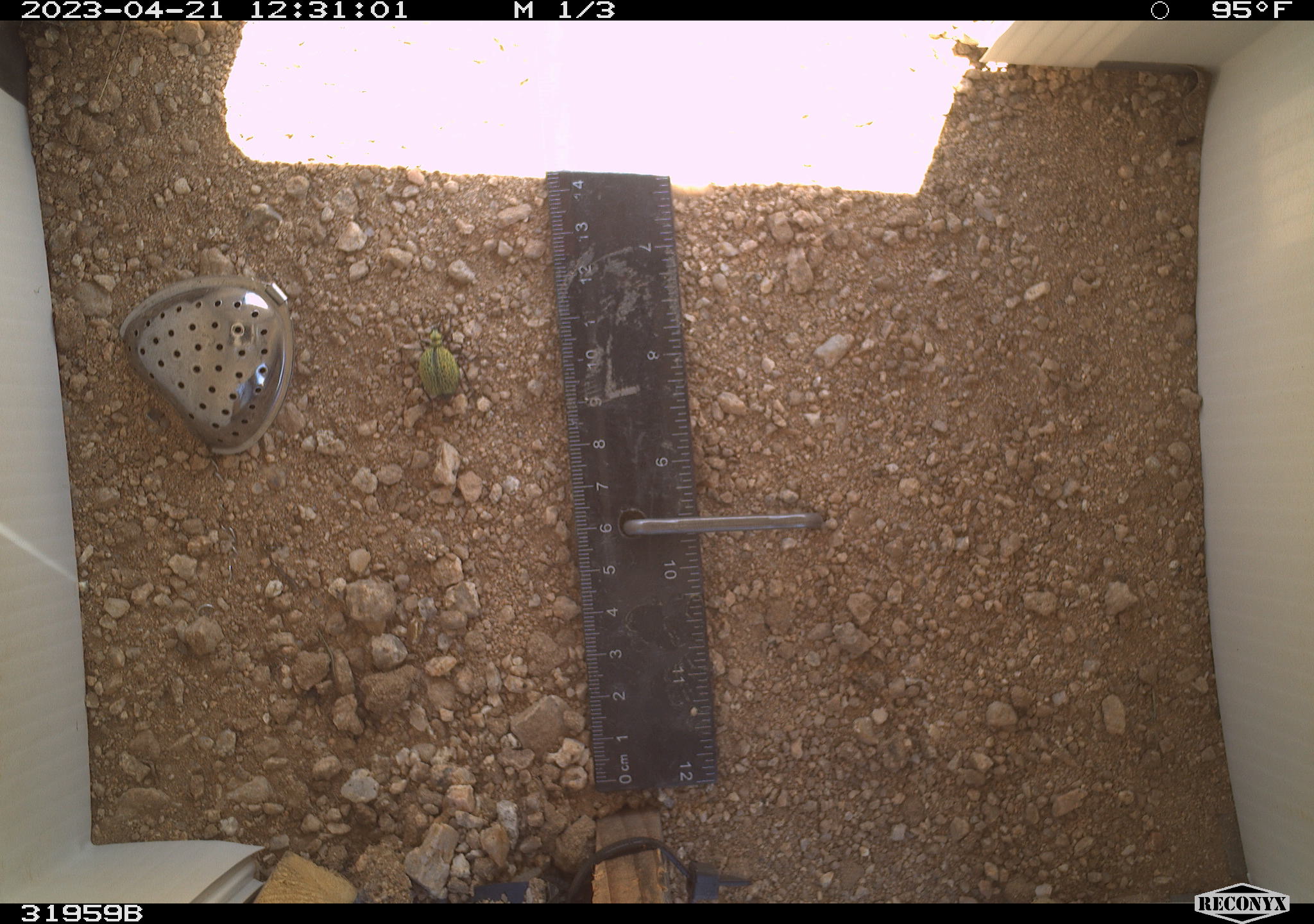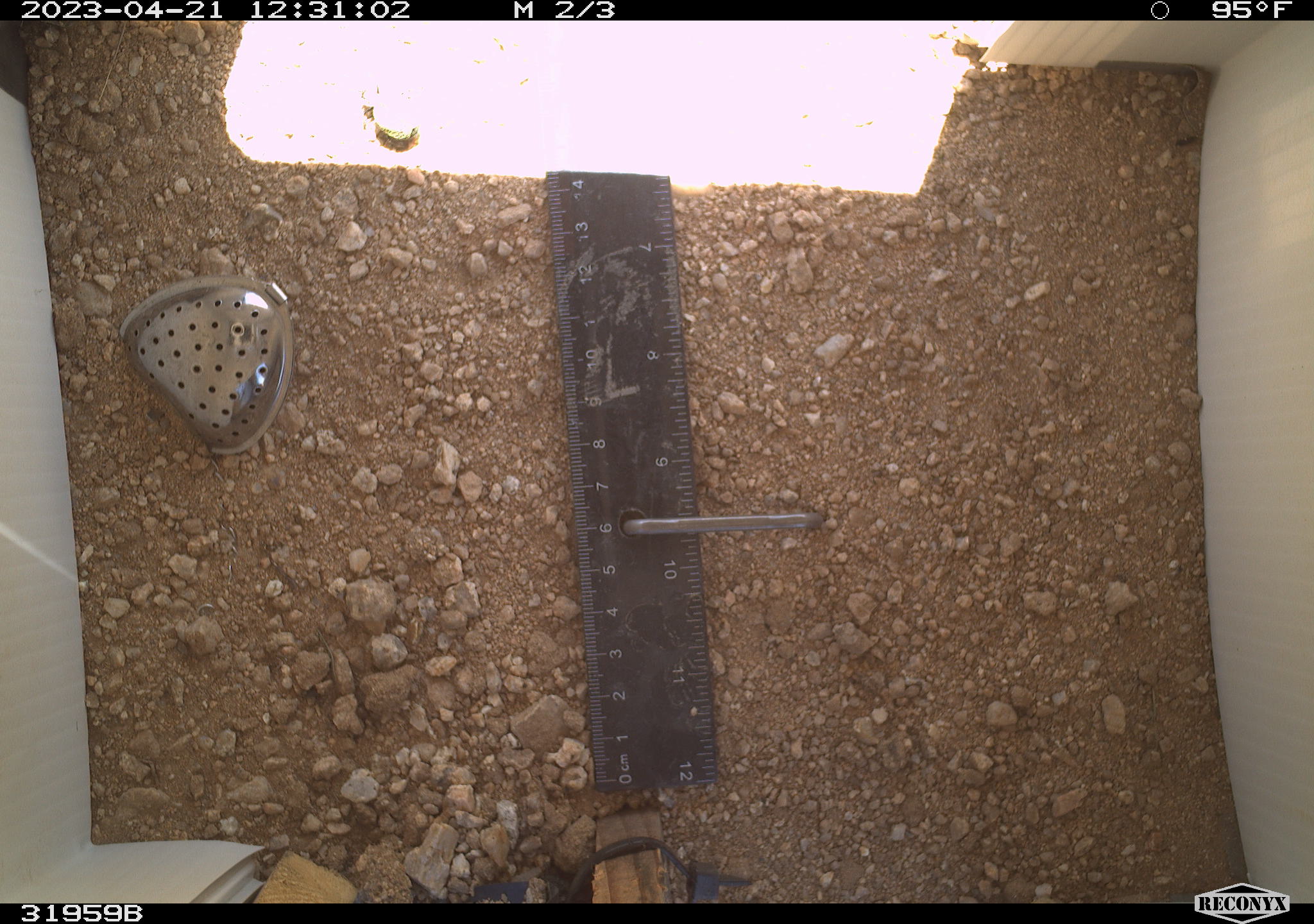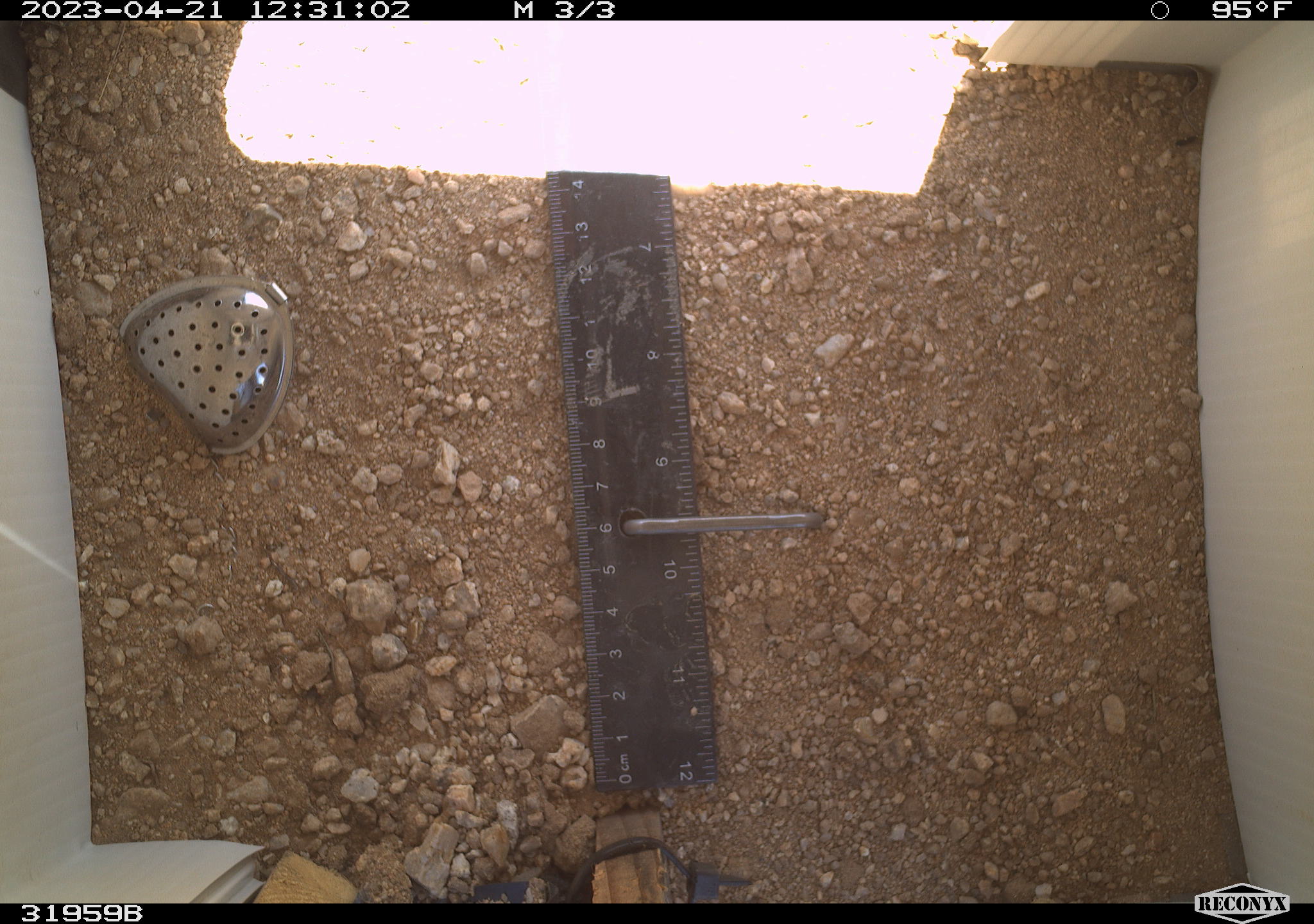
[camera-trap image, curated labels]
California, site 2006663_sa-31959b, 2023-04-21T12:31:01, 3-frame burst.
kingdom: Animalia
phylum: Arthropoda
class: Insecta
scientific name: Insecta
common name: insect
Insect (Insecta).